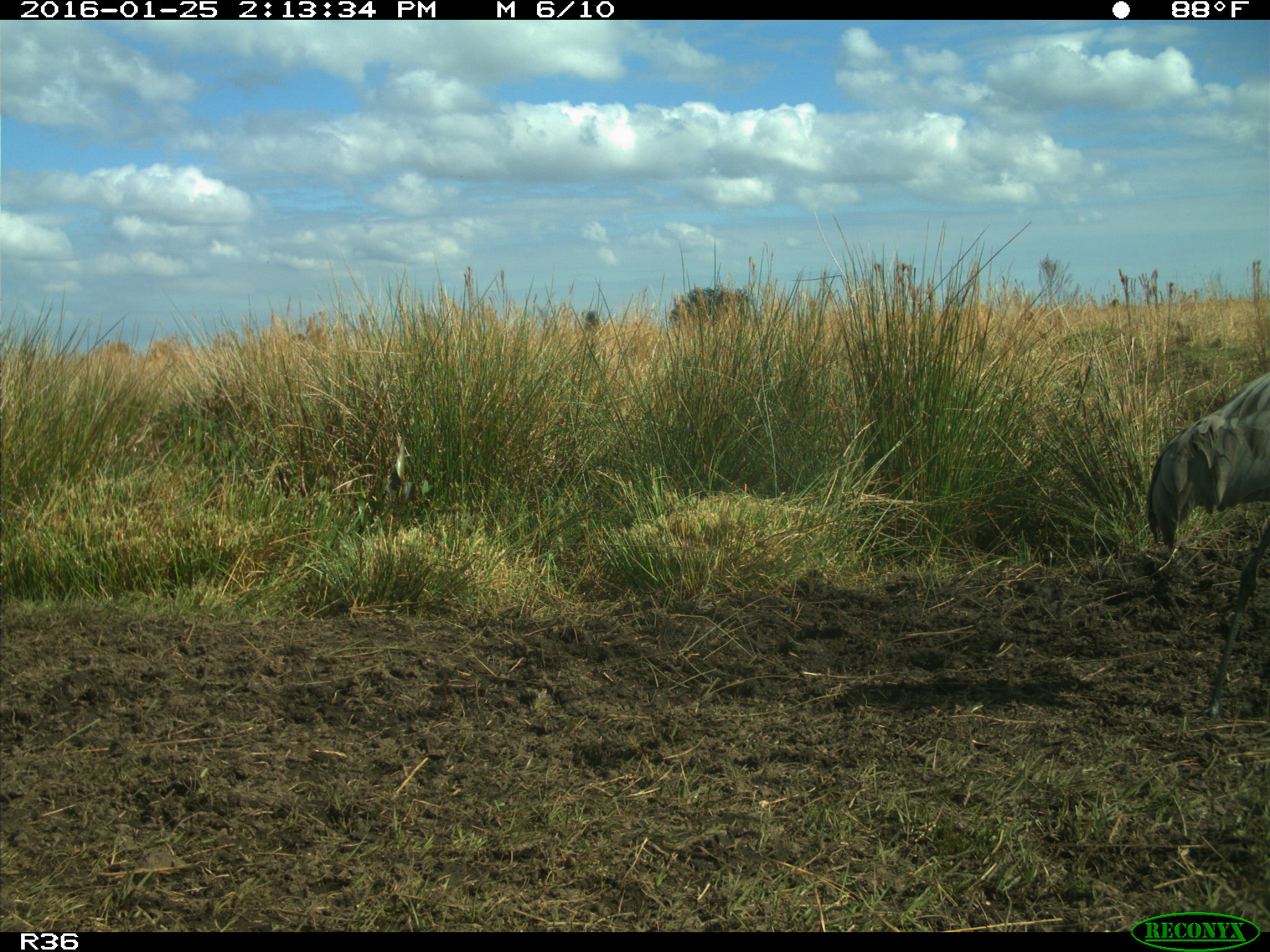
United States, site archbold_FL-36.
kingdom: Animalia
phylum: Chordata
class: Aves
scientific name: Aves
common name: birds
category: unidentified bird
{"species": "unidentified bird (birds) (Aves)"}